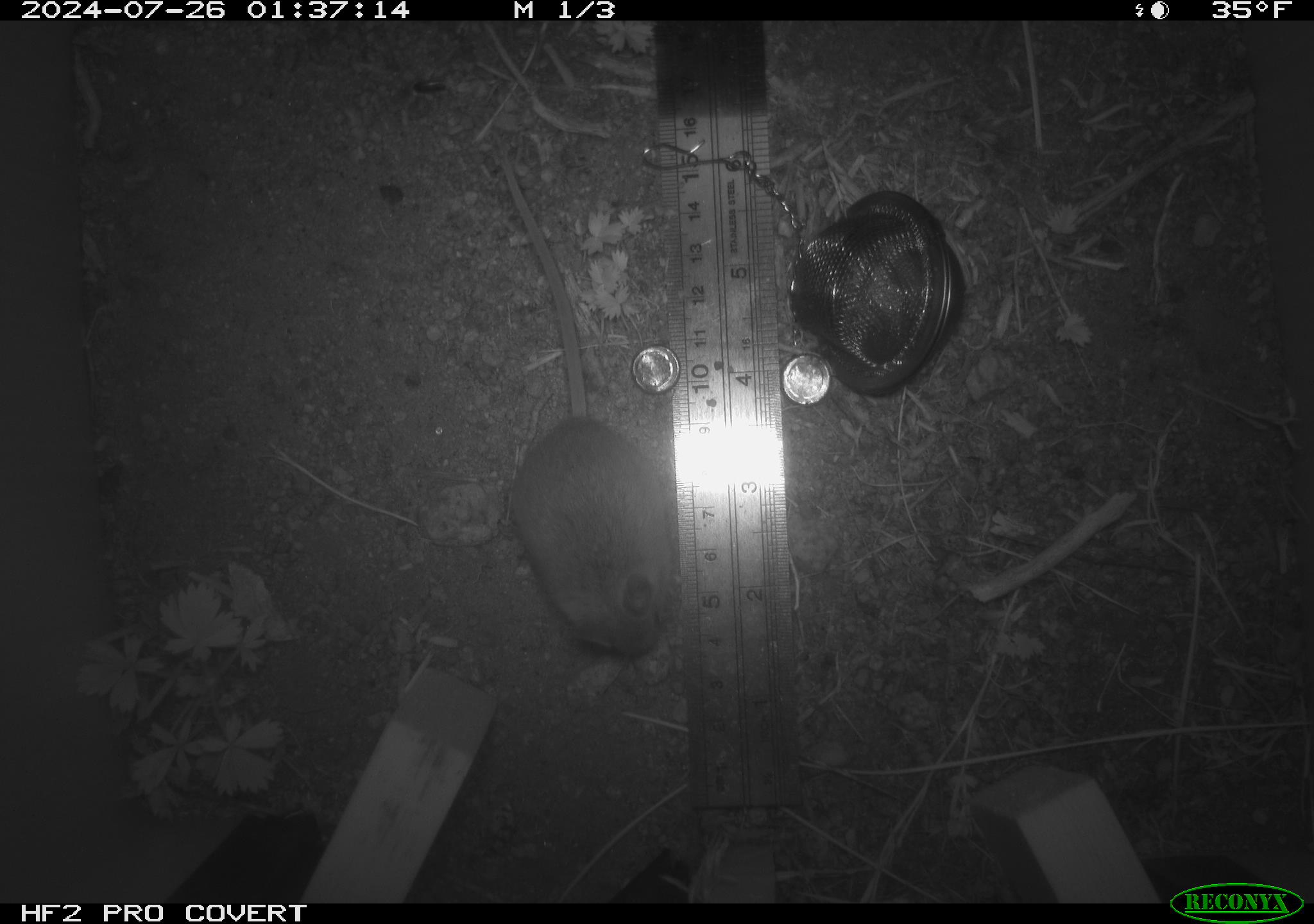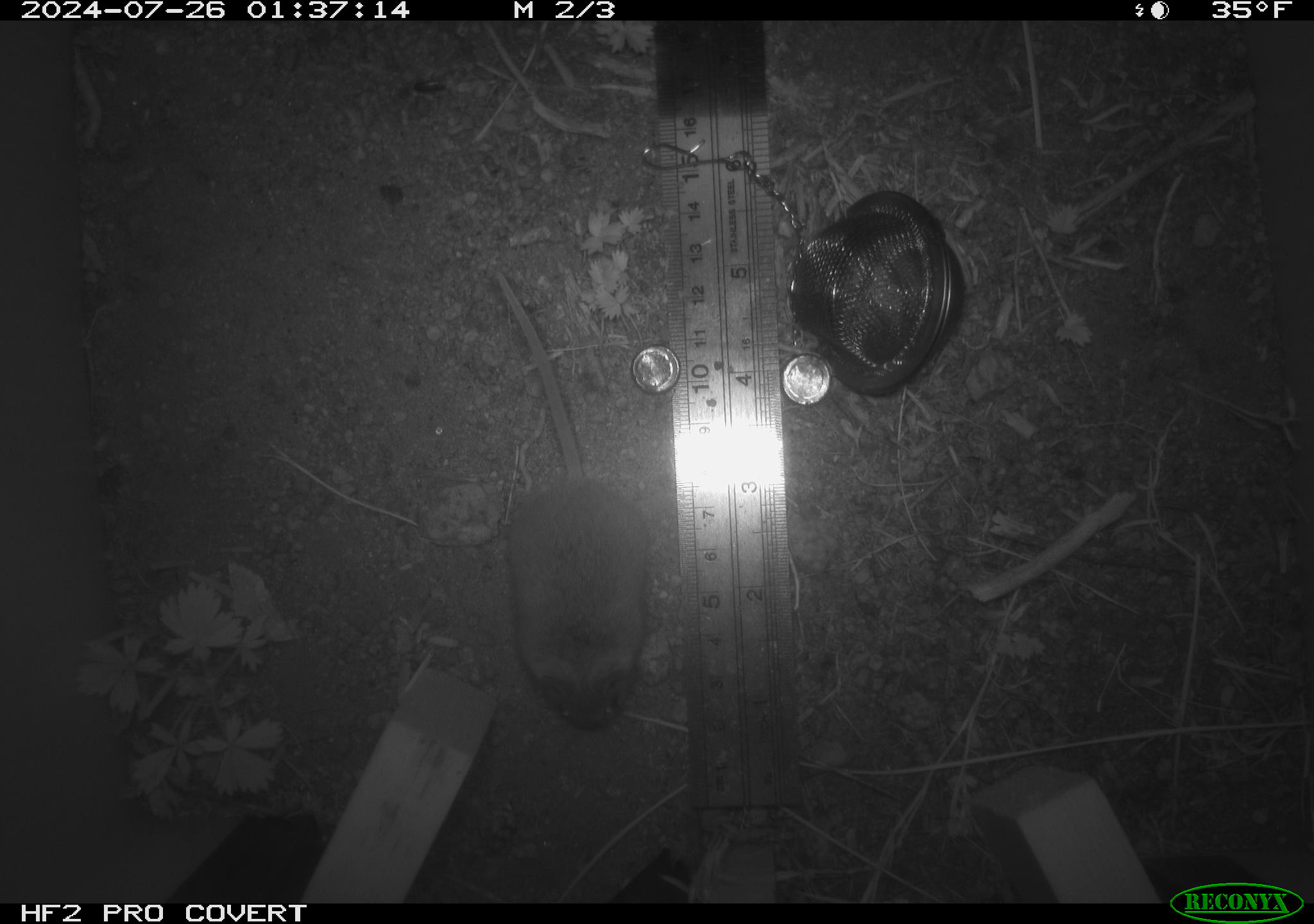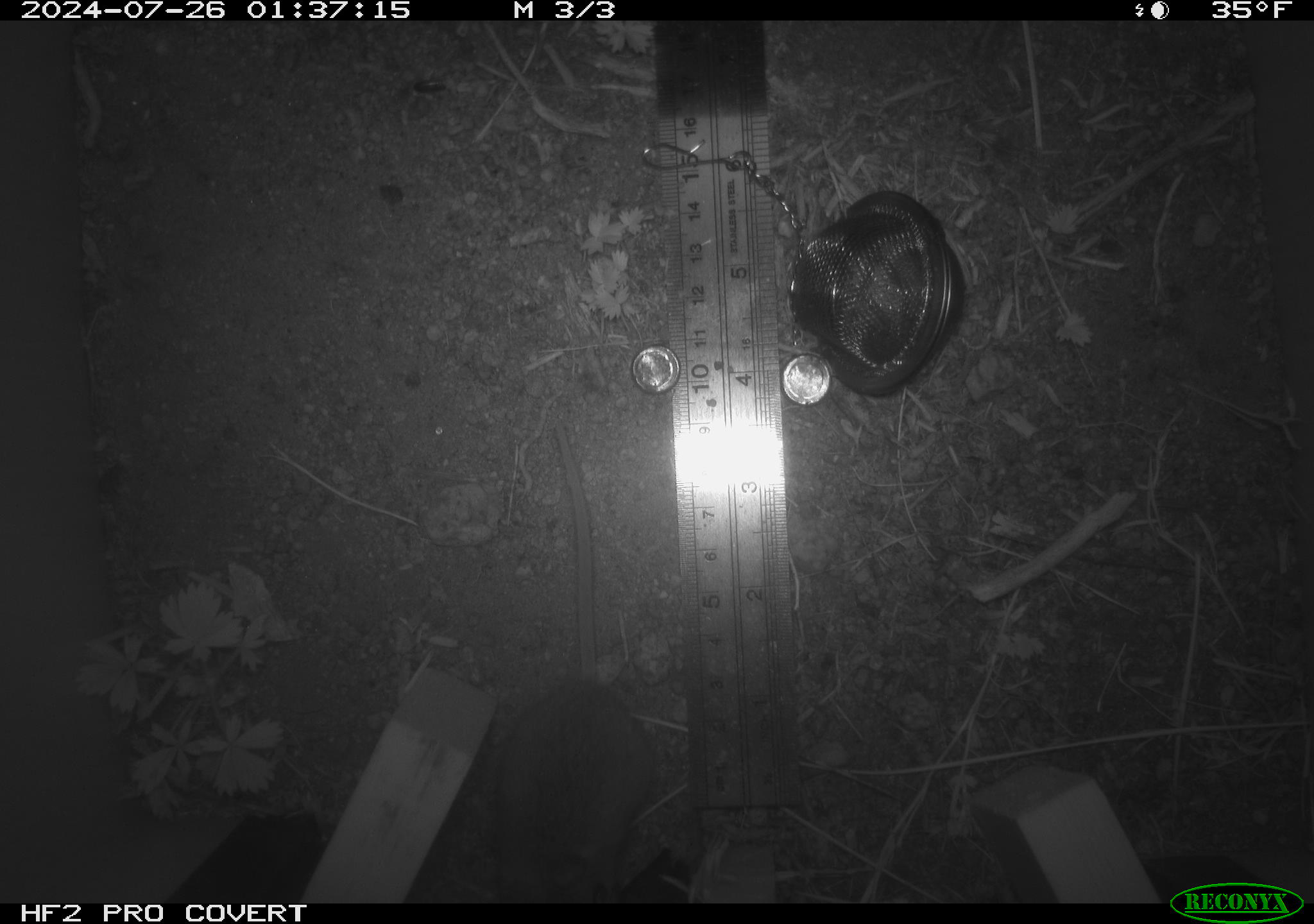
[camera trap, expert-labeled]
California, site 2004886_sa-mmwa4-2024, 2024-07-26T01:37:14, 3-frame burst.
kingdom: Animalia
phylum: Chordata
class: Mammalia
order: Rodentia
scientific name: Rodentia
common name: mouse species